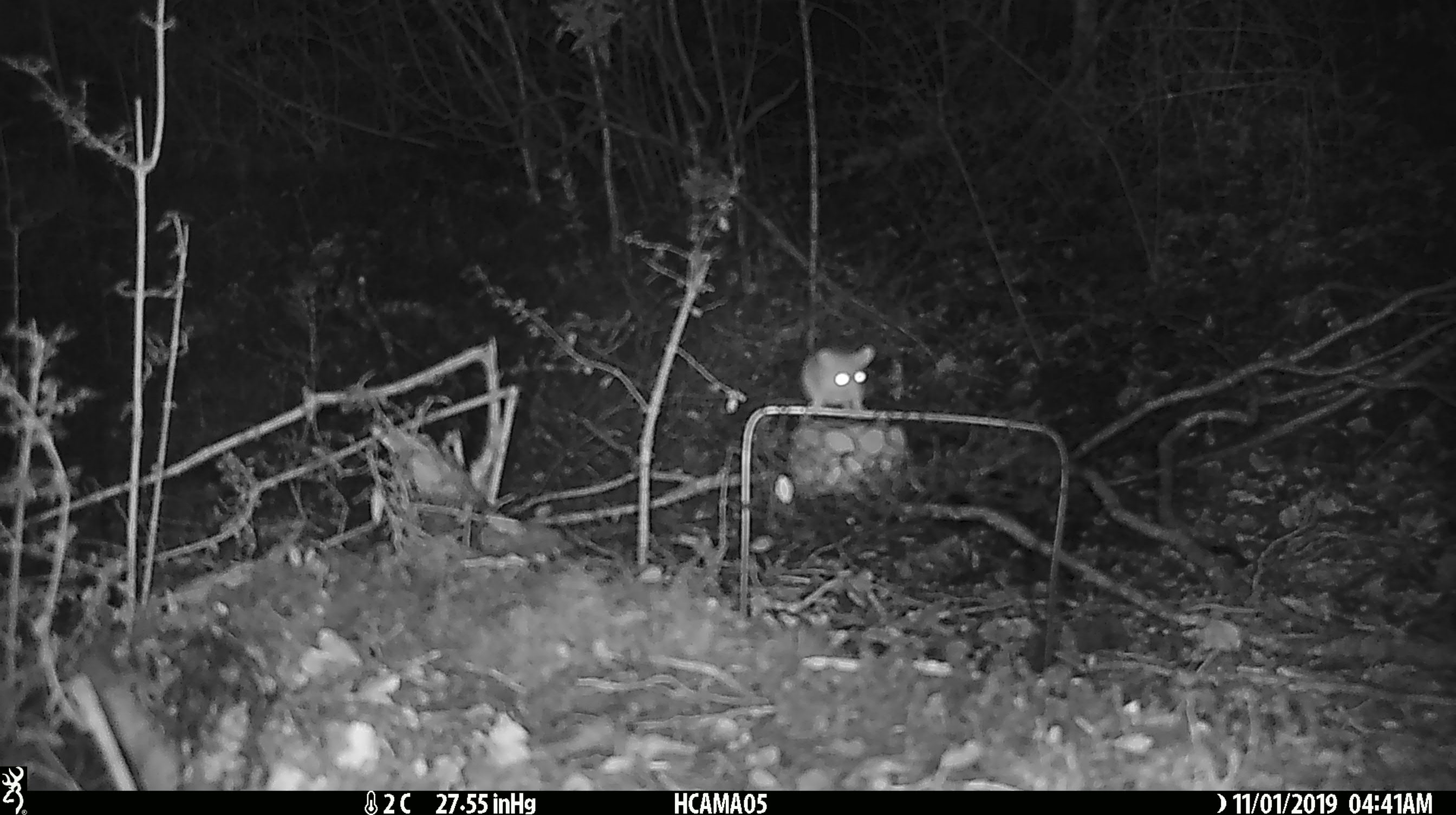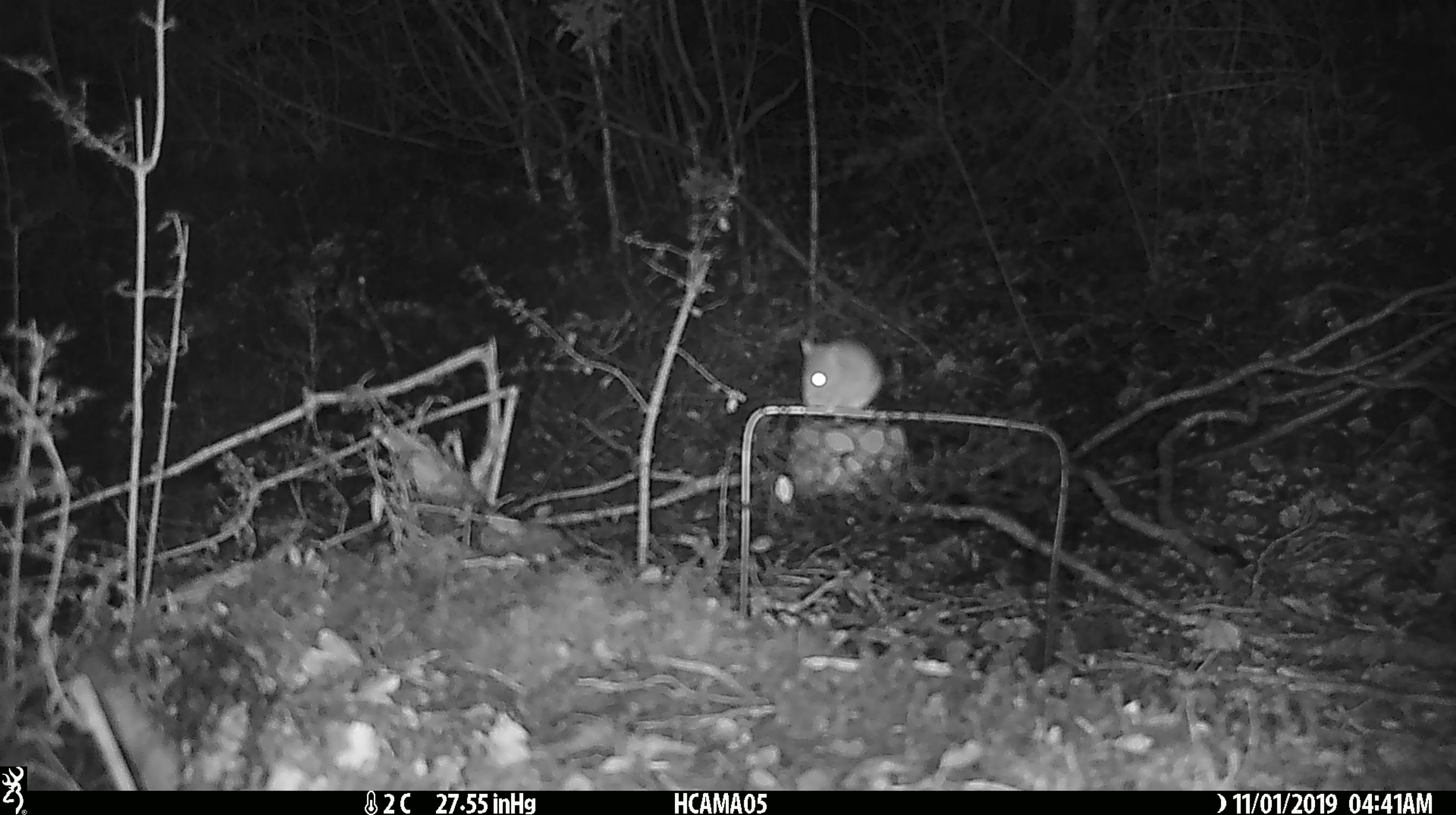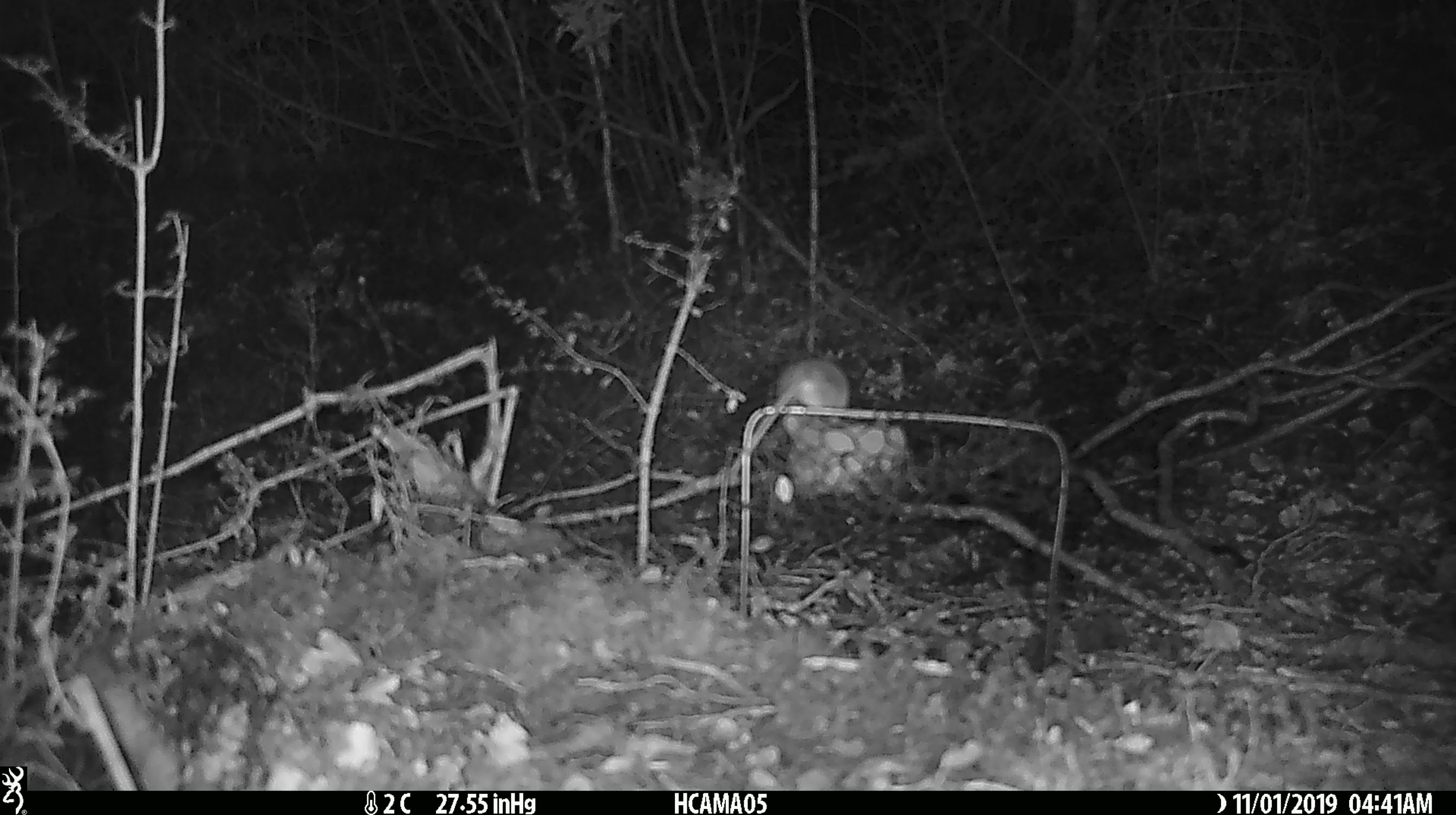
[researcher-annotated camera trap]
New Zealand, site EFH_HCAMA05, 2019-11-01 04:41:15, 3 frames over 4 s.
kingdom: Animalia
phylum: Chordata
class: Mammalia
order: Rodentia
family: Muridae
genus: Mus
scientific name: Mus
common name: mouse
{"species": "mouse (Mus)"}